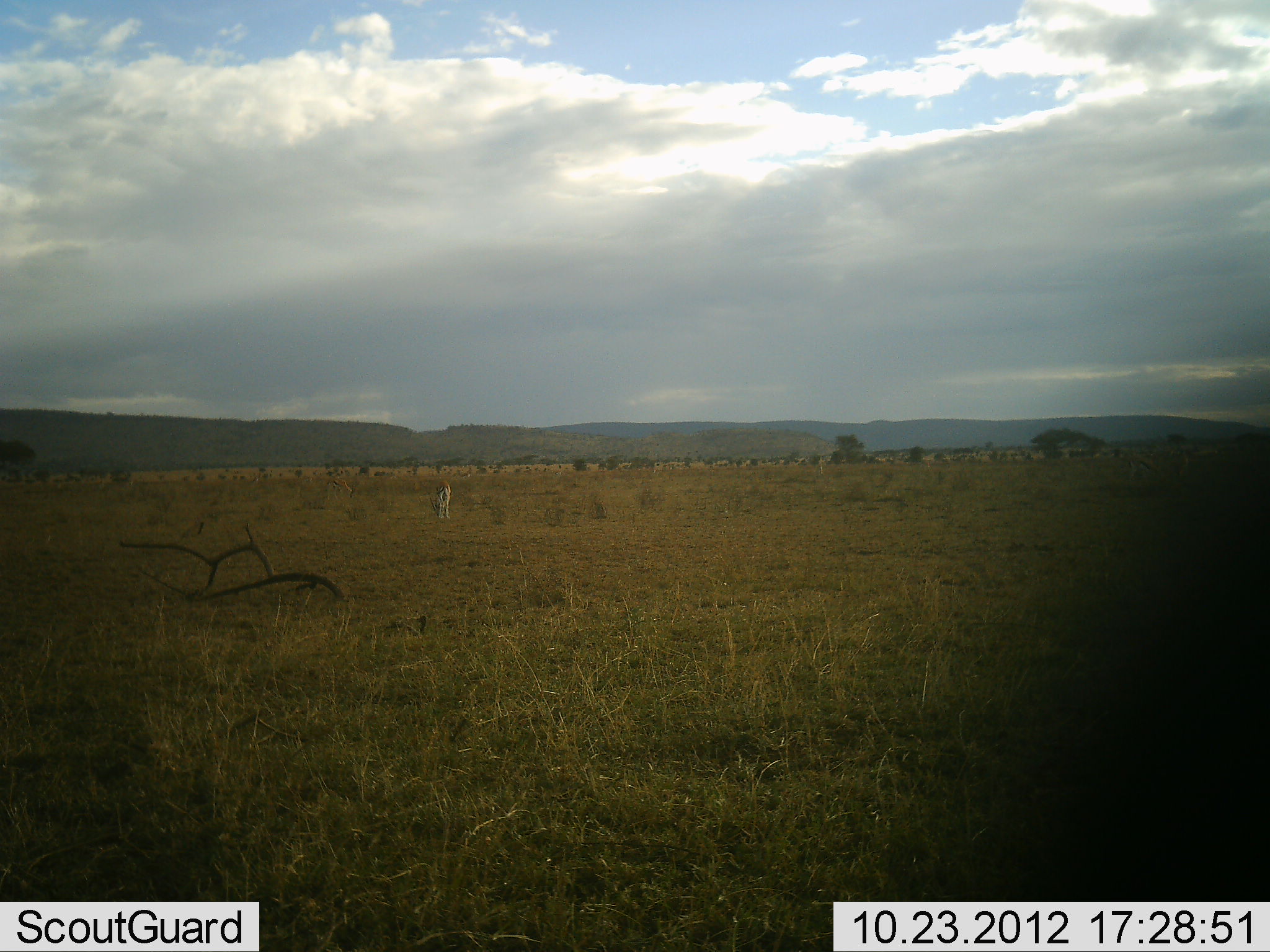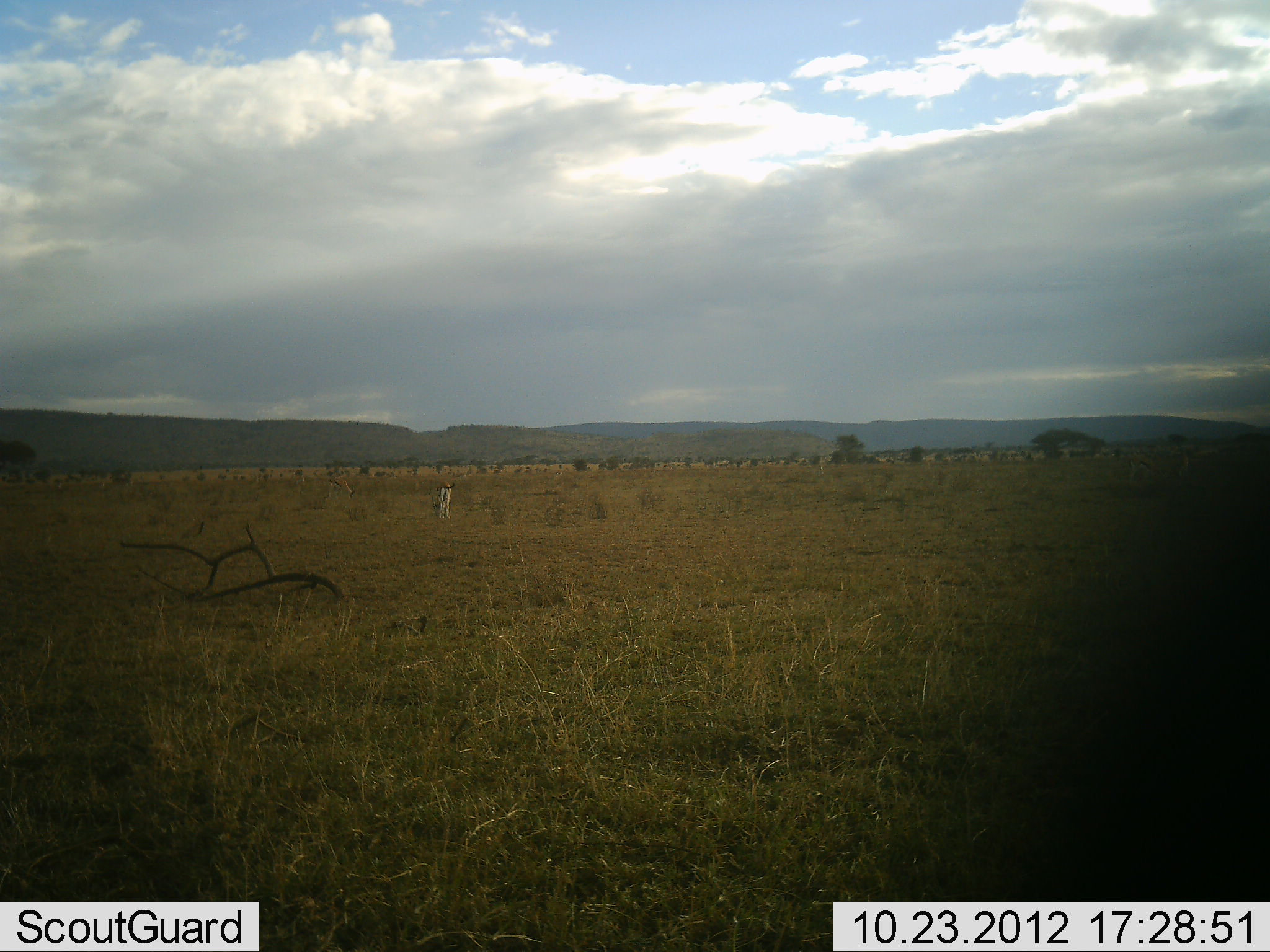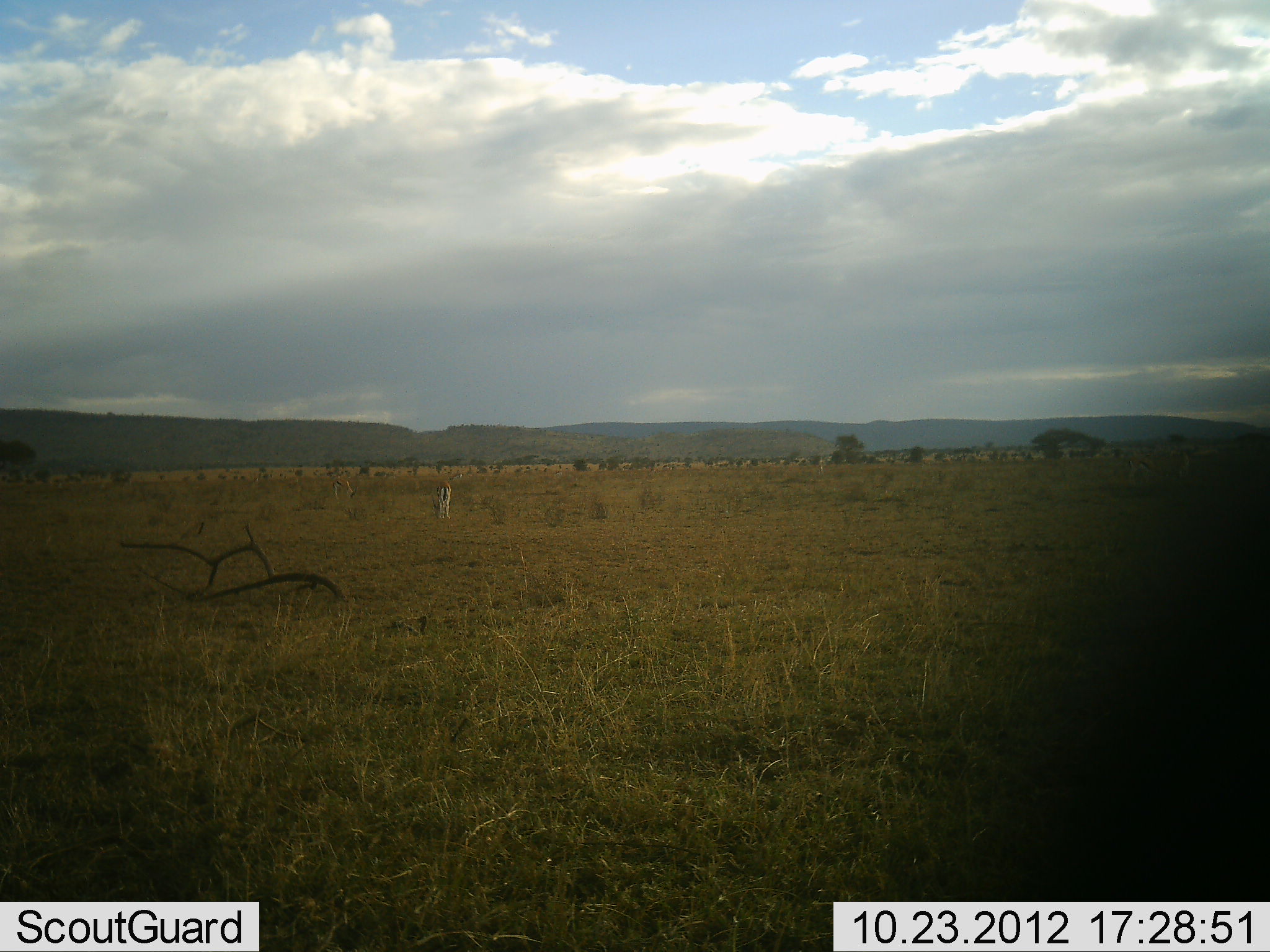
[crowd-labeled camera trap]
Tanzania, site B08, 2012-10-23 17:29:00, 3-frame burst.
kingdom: Animalia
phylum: Chordata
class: Mammalia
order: Artiodactyla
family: Bovidae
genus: Eudorcas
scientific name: Eudorcas thomsonii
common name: thomson's gazelle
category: gazellethomsons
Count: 1.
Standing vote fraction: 67%.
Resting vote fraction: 0%.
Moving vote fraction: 11%.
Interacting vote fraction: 0%.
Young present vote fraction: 0%.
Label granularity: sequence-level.